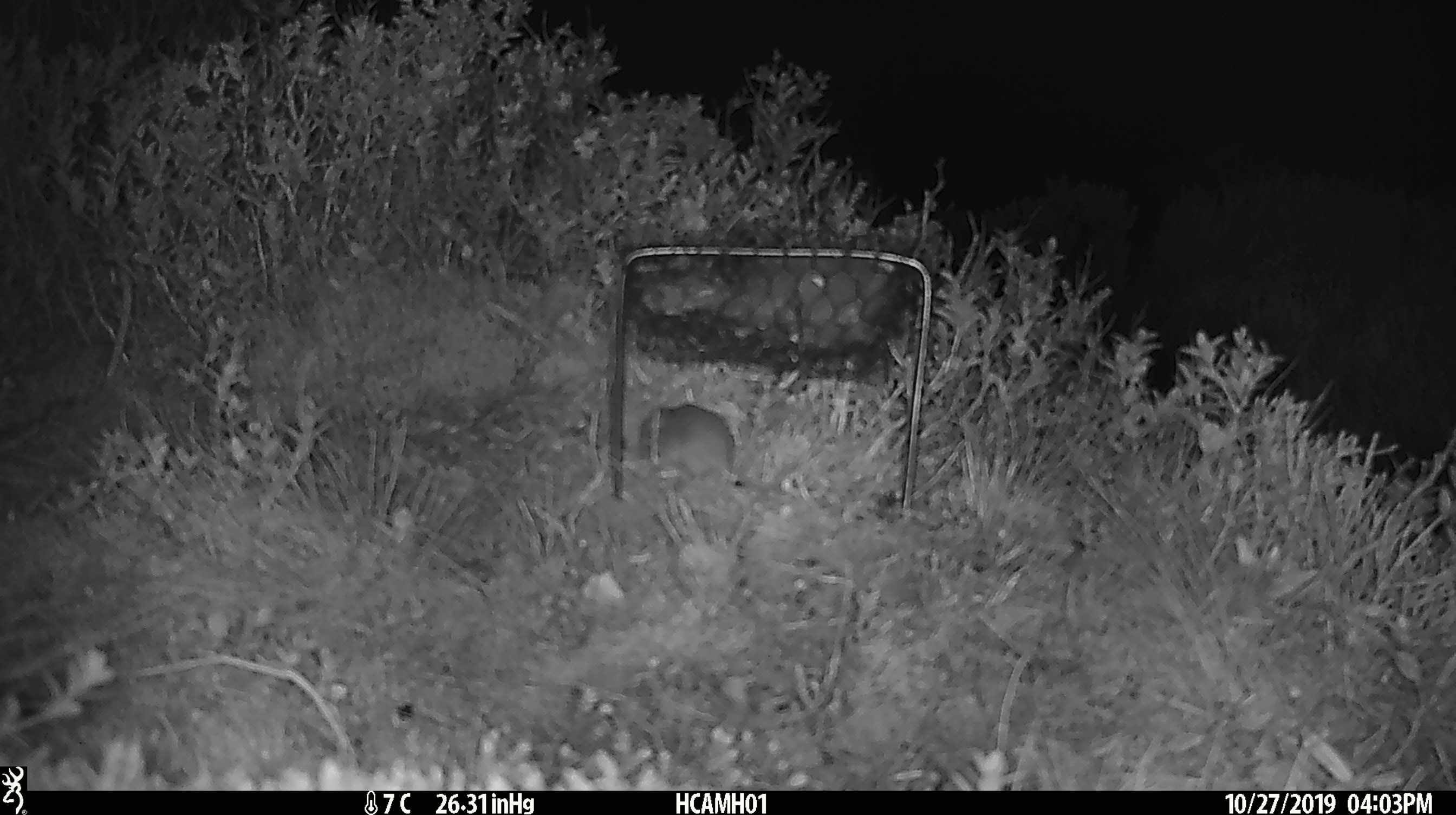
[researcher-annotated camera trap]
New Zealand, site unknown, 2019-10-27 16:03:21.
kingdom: Animalia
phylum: Chordata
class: Mammalia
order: Rodentia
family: Muridae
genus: Mus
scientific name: Mus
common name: mouse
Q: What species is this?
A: Mouse (Mus).